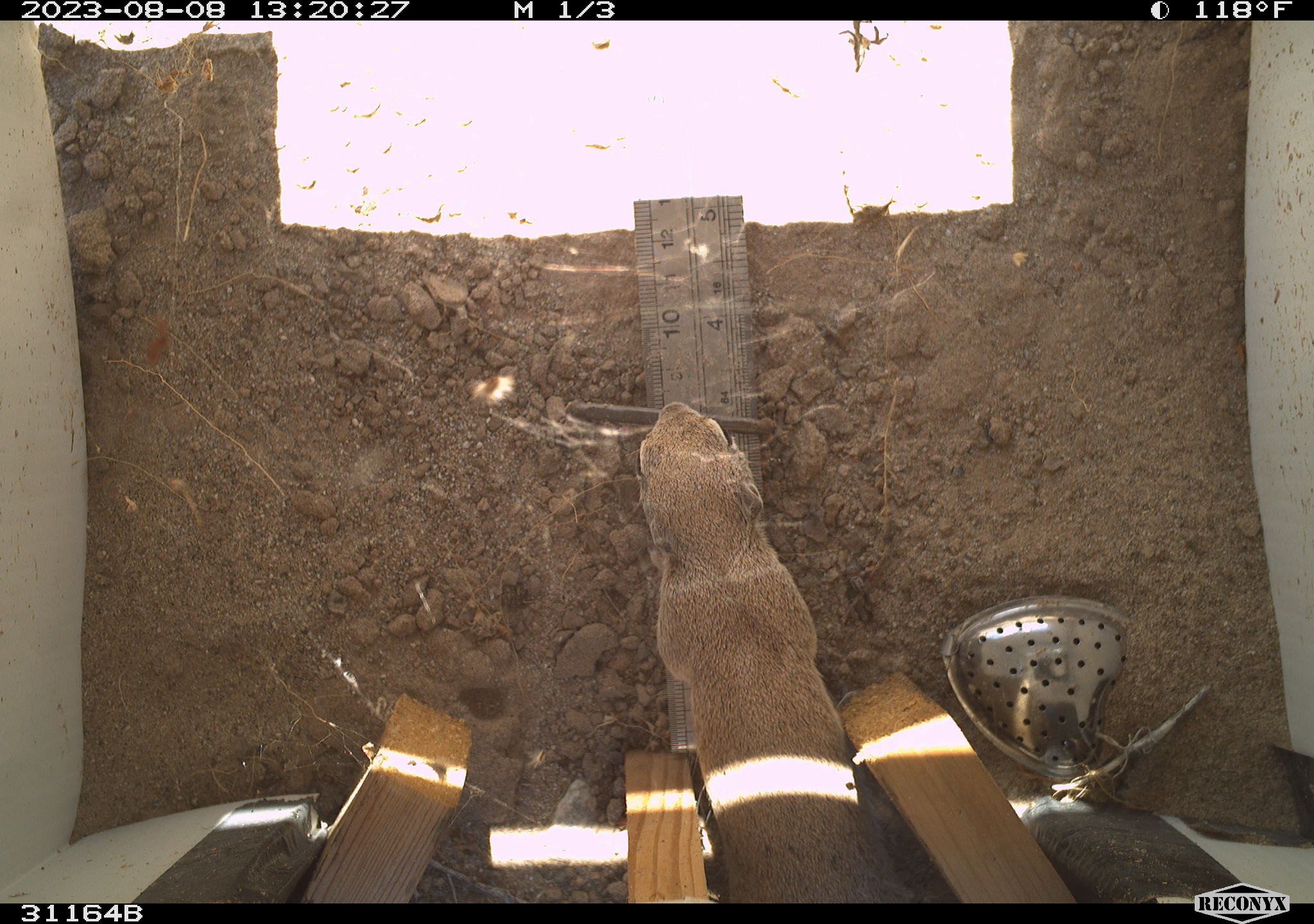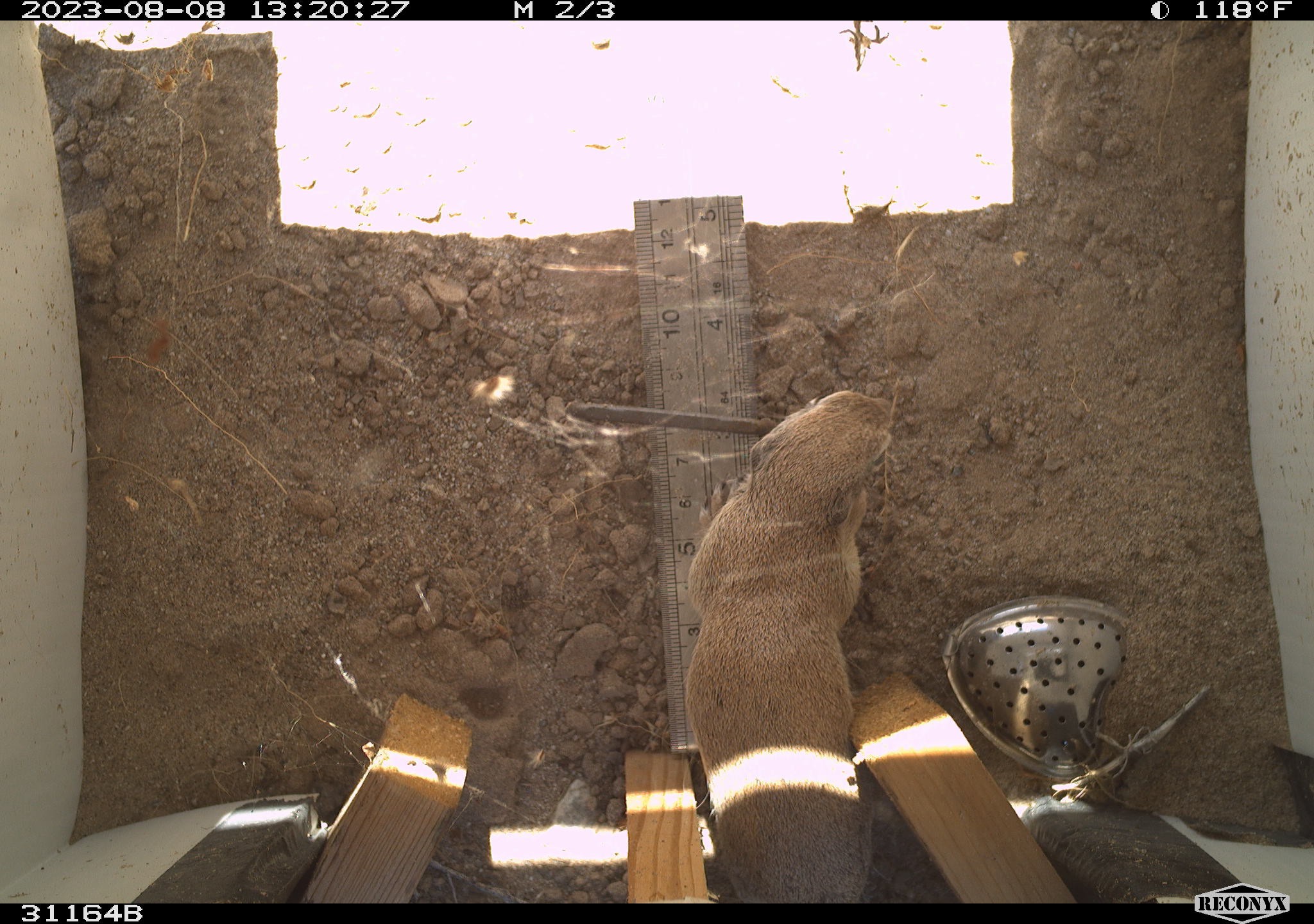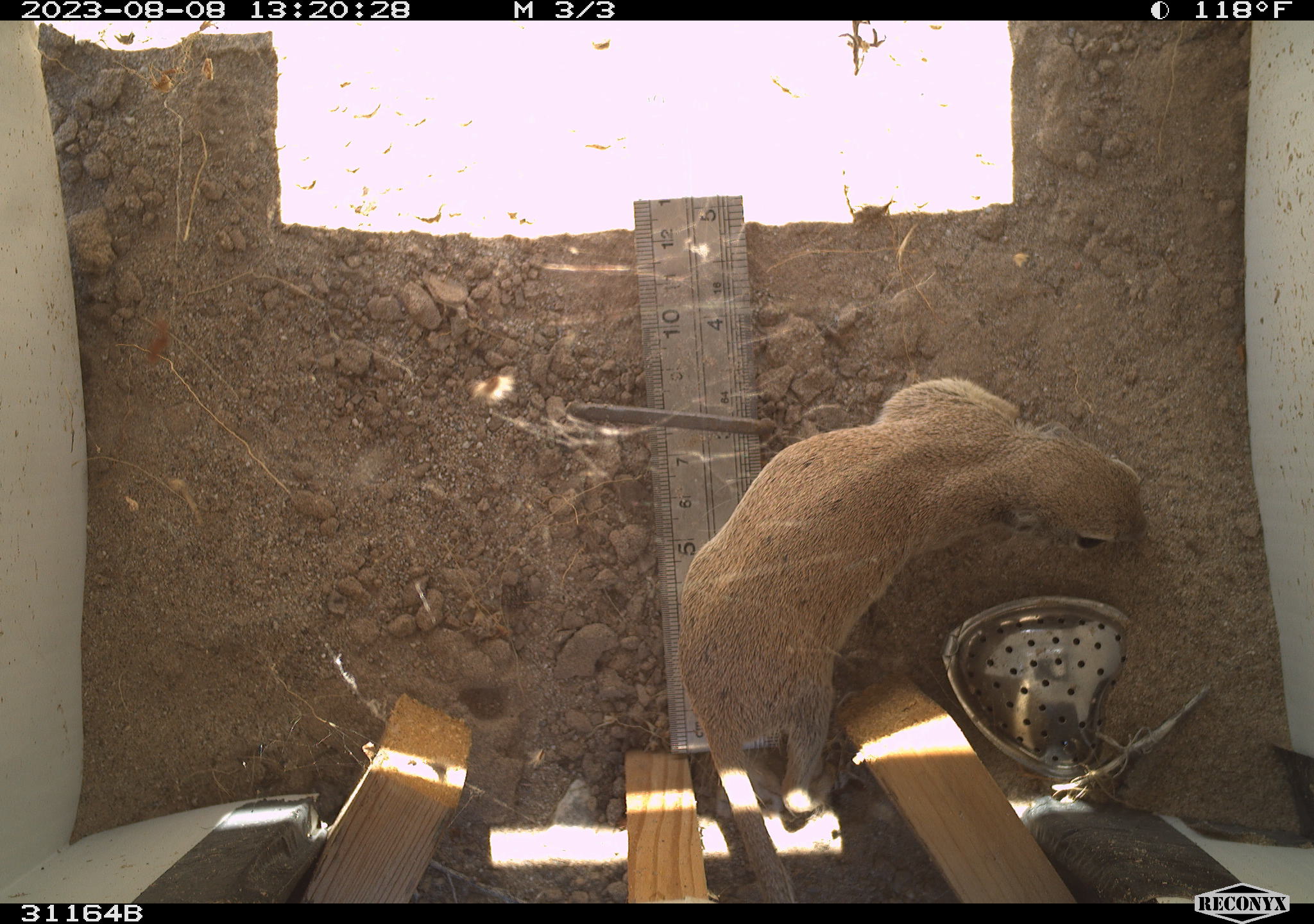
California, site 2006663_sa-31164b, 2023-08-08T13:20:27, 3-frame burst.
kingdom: Animalia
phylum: Chordata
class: Mammalia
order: Rodentia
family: Sciuridae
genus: Xerospermophilus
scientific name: Xerospermophilus tereticaudus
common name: round-tailed ground squirrel